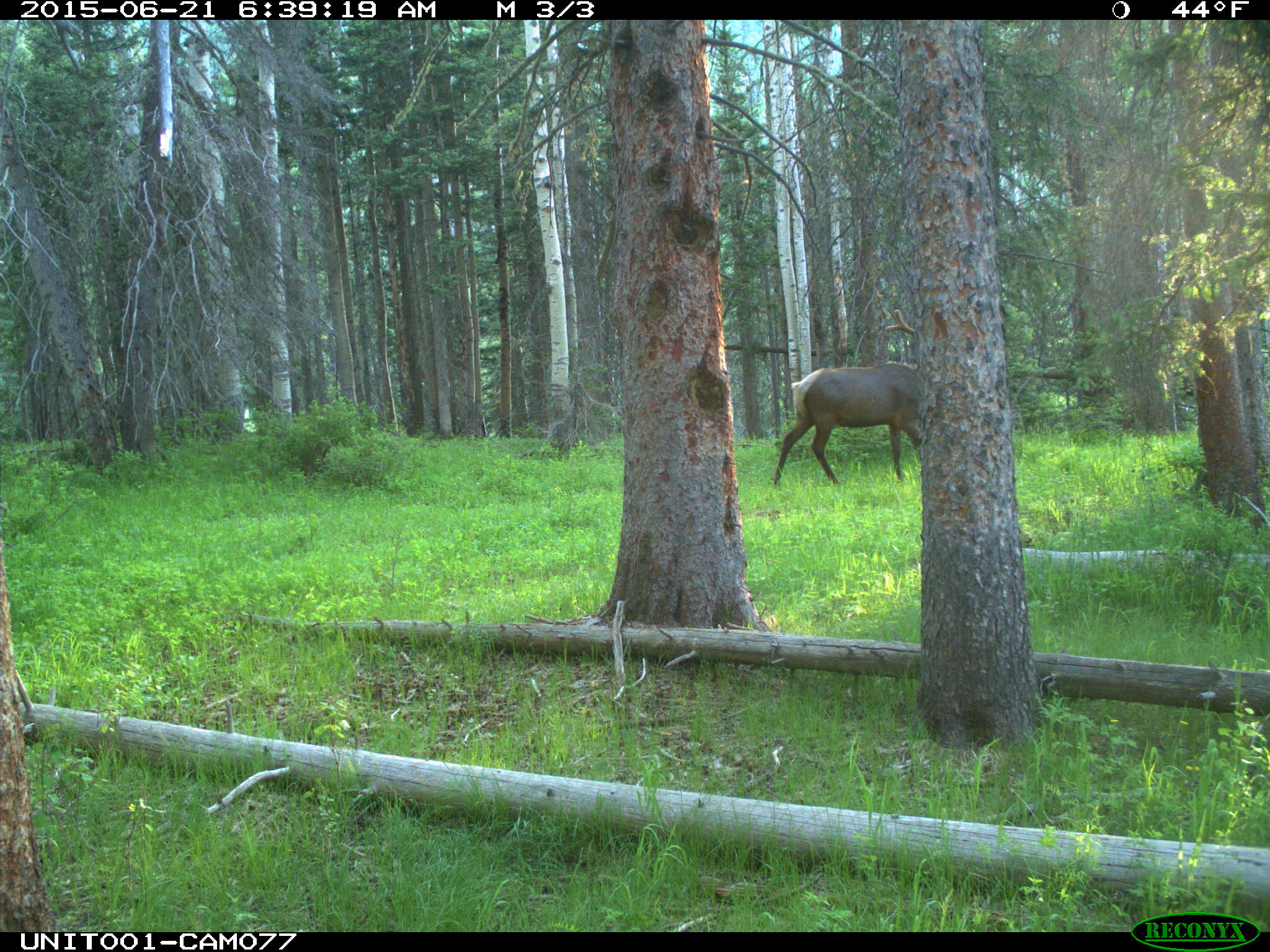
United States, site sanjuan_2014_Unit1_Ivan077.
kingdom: Animalia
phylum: Chordata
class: Mammalia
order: Artiodactyla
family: Cervidae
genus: Cervus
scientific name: Cervus elaphus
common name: red deer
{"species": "Cervus elaphus (red deer)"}